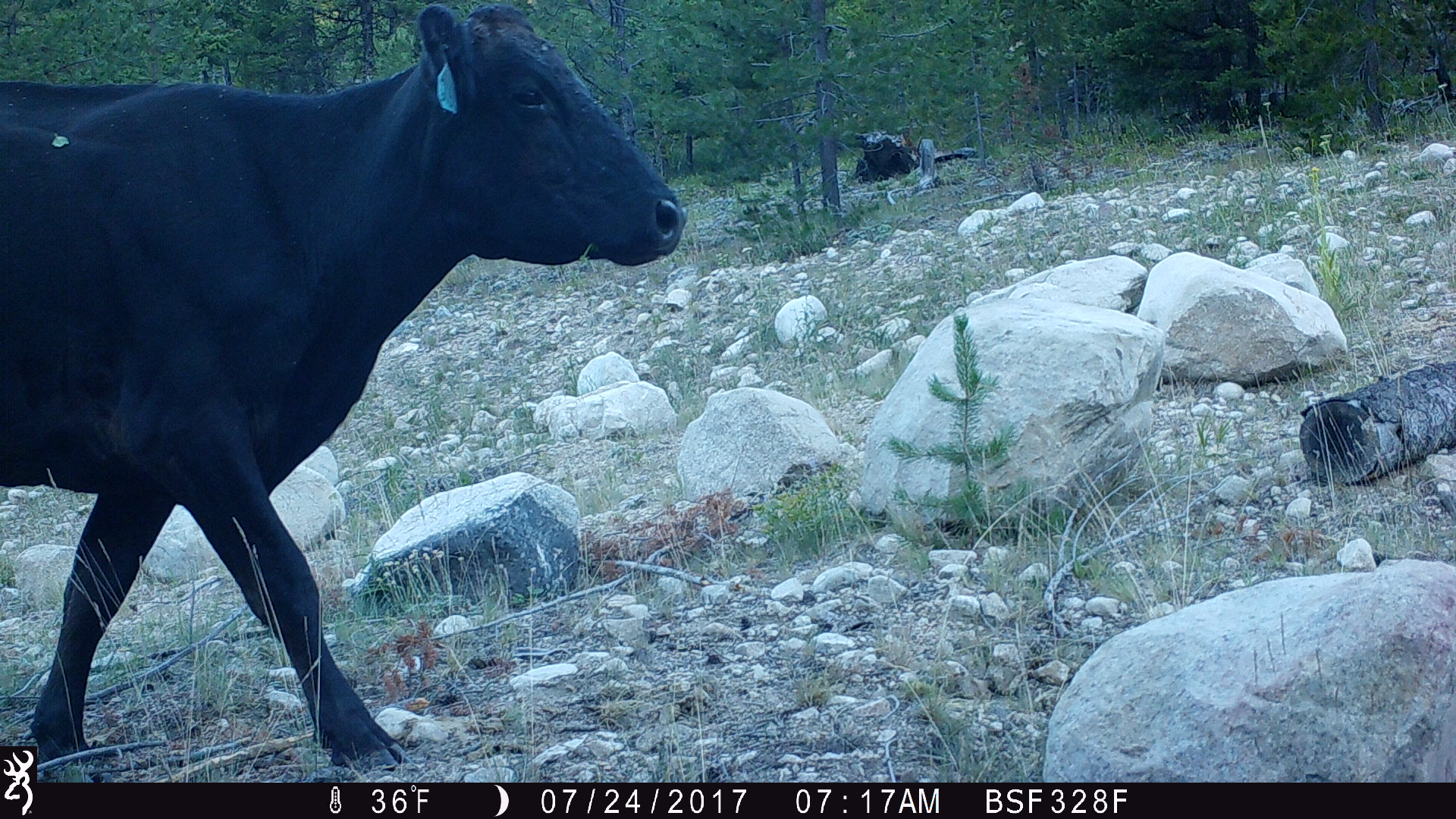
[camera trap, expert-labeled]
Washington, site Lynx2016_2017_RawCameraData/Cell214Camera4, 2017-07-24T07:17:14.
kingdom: Animalia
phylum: Chordata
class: Mammalia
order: Artiodactyla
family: Bovidae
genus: Bos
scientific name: Bos taurus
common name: domestic cattle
Domestic cattle (Bos taurus). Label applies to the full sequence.